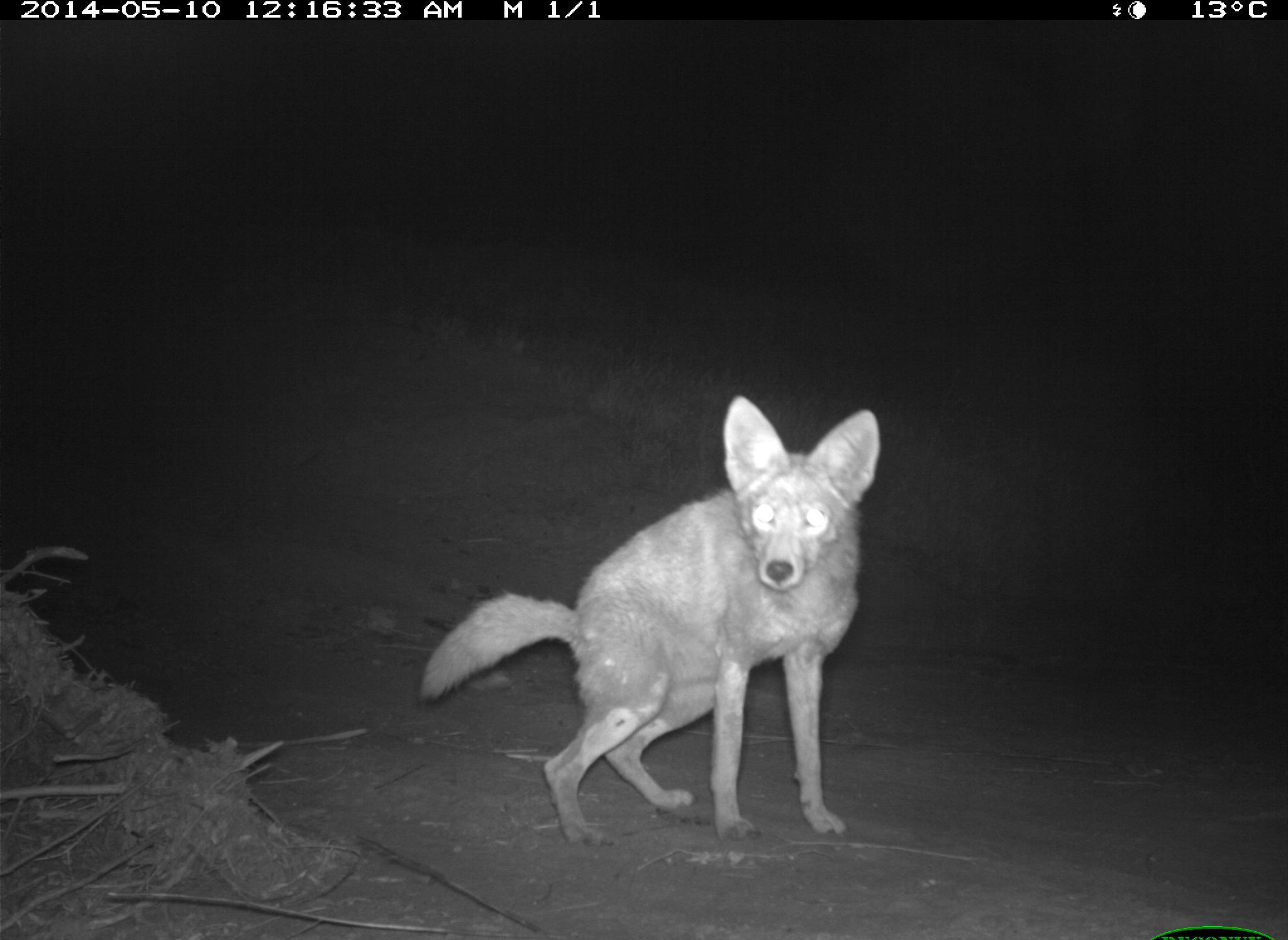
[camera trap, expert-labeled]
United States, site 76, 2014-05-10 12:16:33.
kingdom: Animalia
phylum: Chordata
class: Mammalia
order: Carnivora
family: Canidae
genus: Canis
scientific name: Canis latrans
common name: coyote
Coyote (Canis latrans).